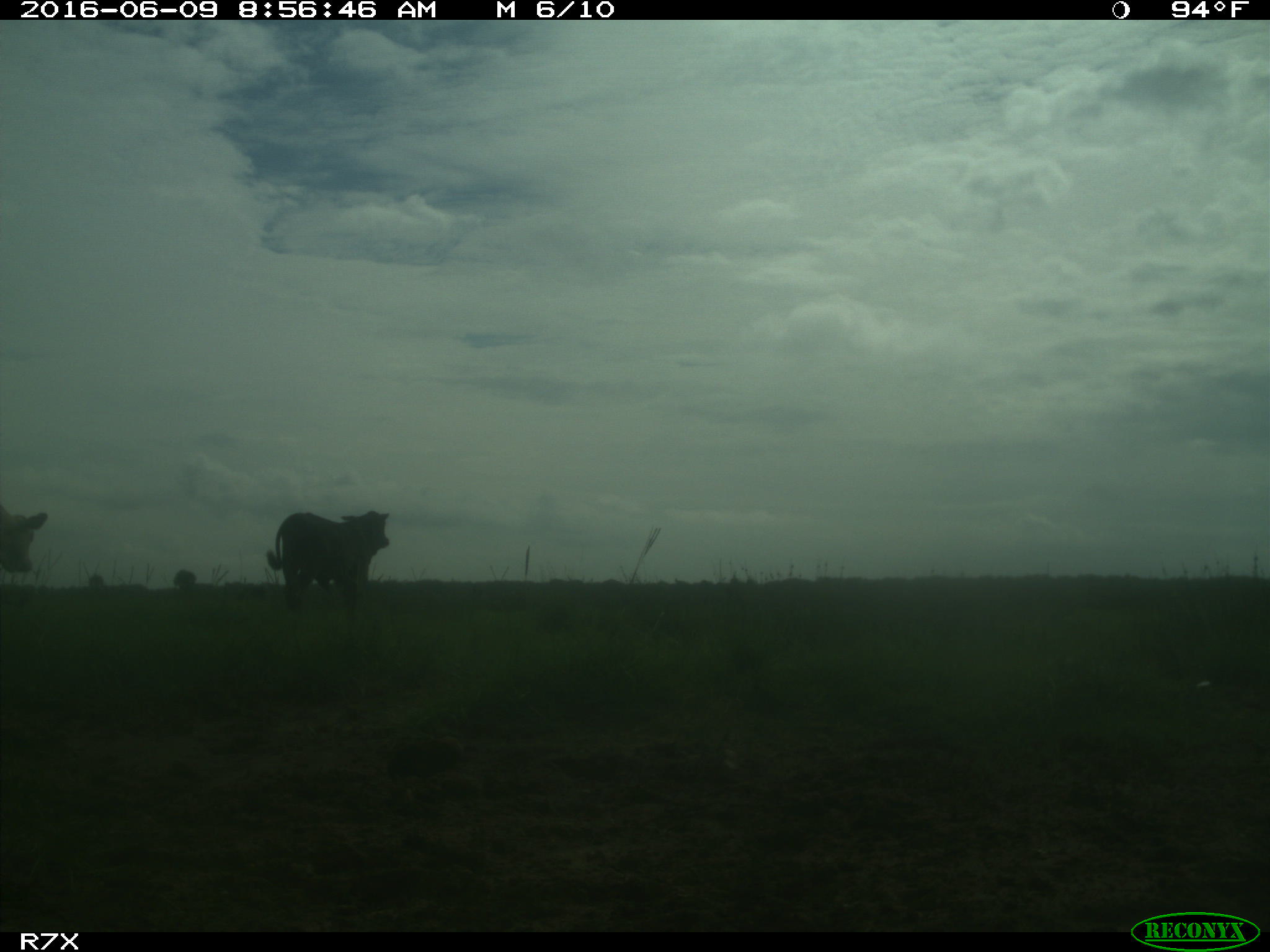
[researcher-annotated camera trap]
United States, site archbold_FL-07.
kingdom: Animalia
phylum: Chordata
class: Mammalia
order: Artiodactyla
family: Bovidae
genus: Bos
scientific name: Bos taurus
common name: domestic cow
Bos taurus (domestic cow).